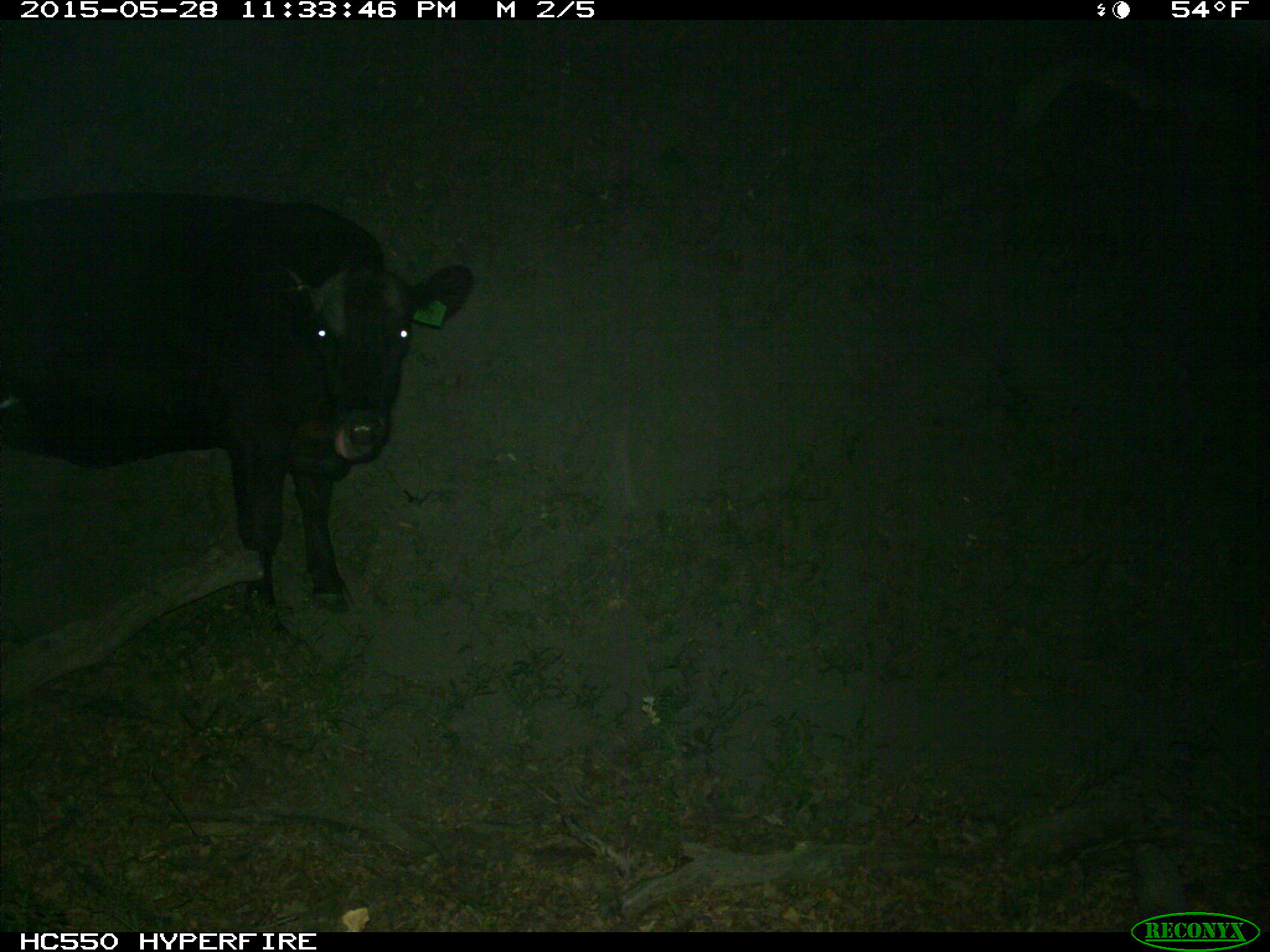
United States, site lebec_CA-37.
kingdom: Animalia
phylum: Chordata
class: Mammalia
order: Artiodactyla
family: Bovidae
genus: Bos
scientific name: Bos taurus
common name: domestic cow